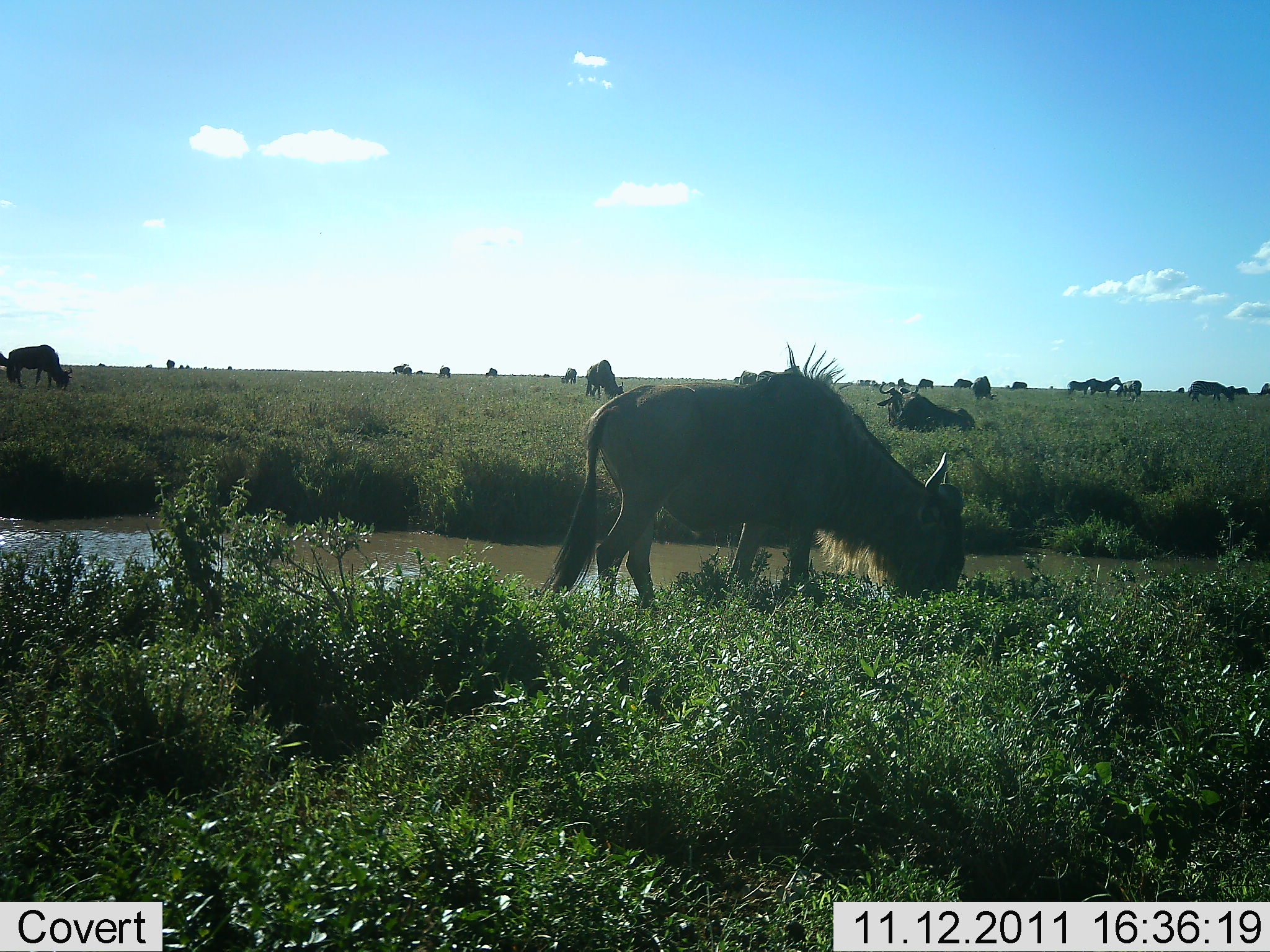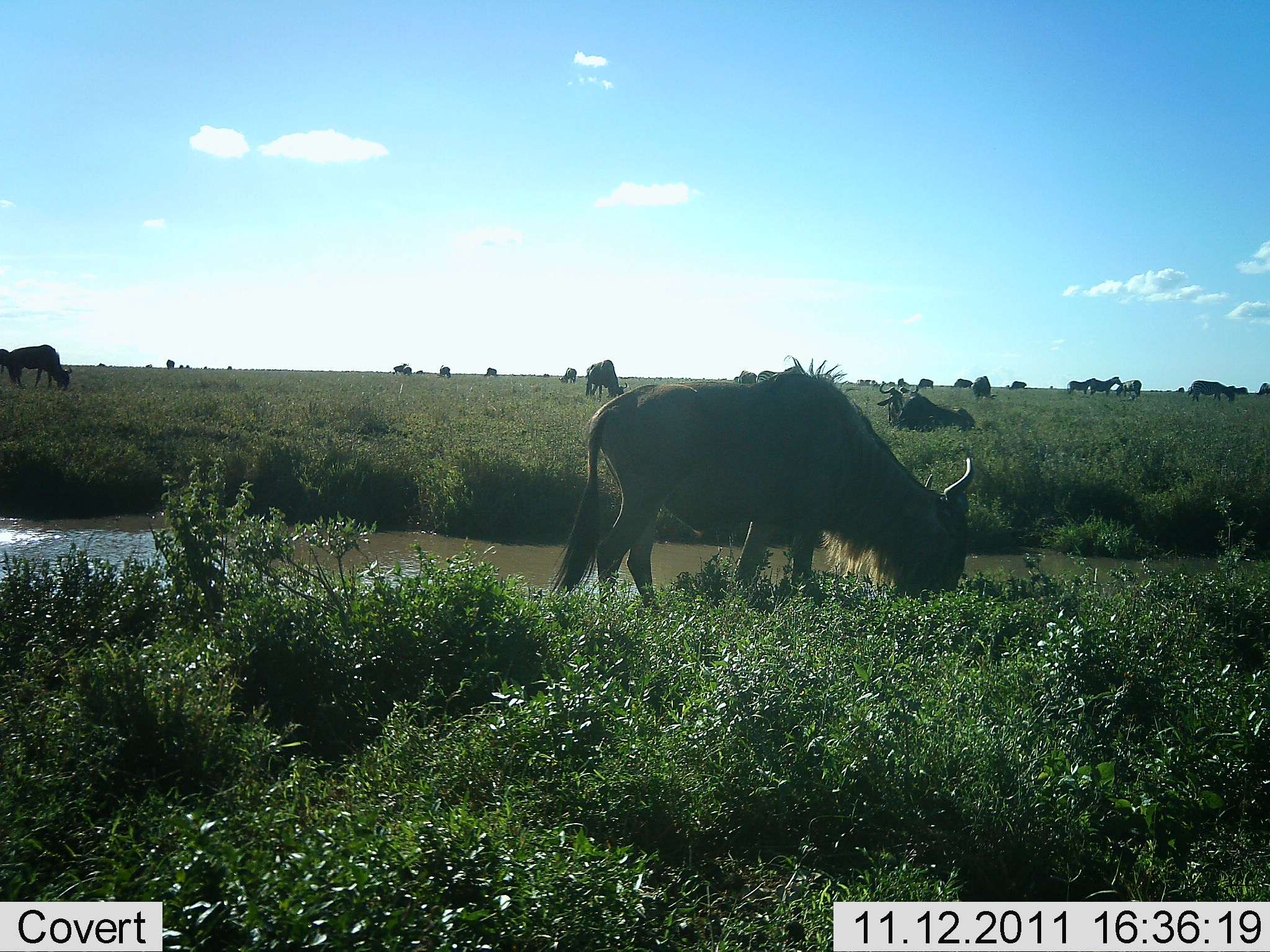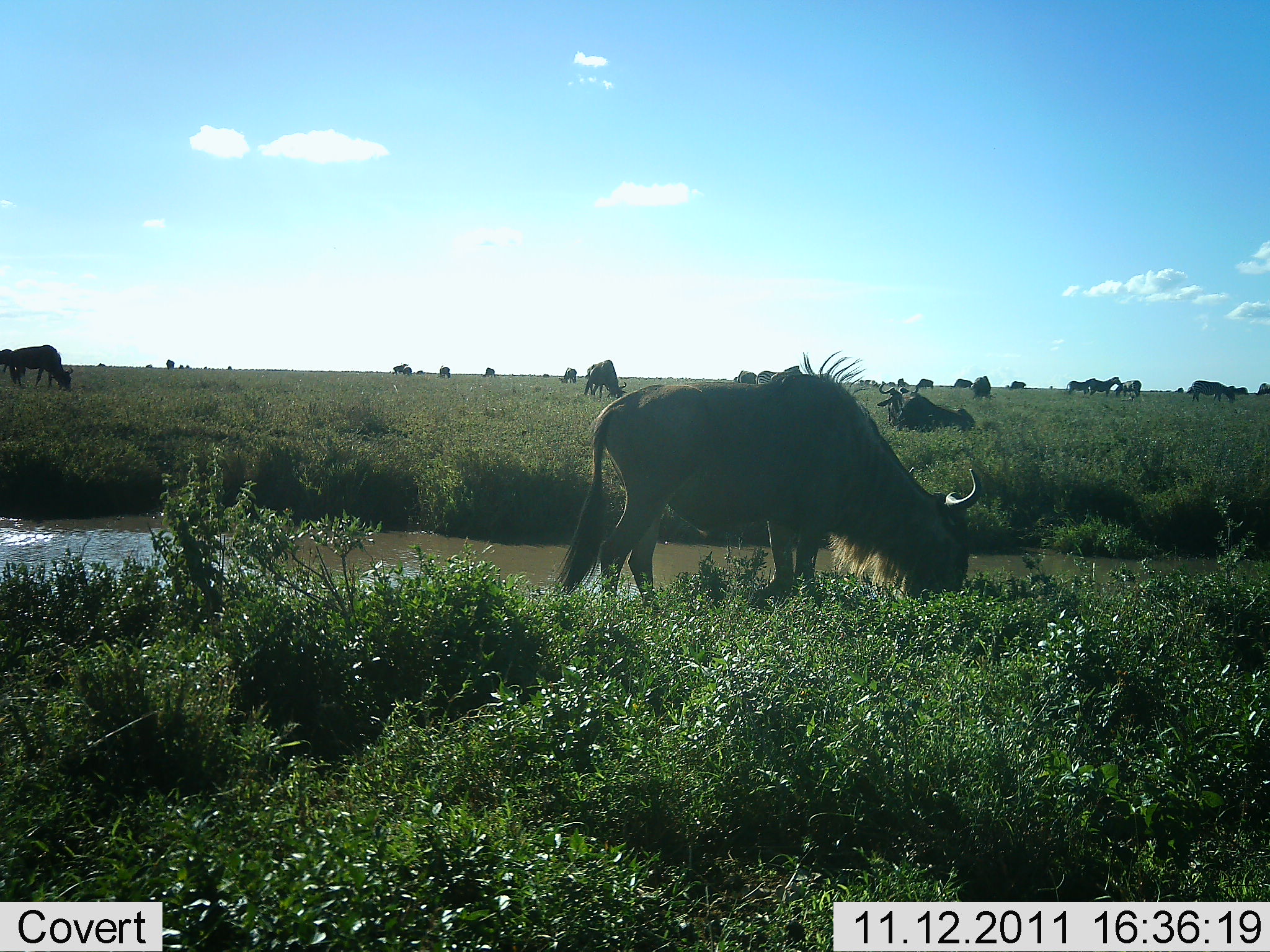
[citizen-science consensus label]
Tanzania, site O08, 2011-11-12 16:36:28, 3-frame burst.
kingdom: Animalia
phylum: Chordata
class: Mammalia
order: Artiodactyla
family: Bovidae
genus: Connochaetes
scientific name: Connochaetes taurinus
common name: blue wildebeest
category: wildebeest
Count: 11-50.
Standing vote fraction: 44%.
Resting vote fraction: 44%.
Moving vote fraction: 28%.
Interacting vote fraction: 0%.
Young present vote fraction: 0%.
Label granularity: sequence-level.